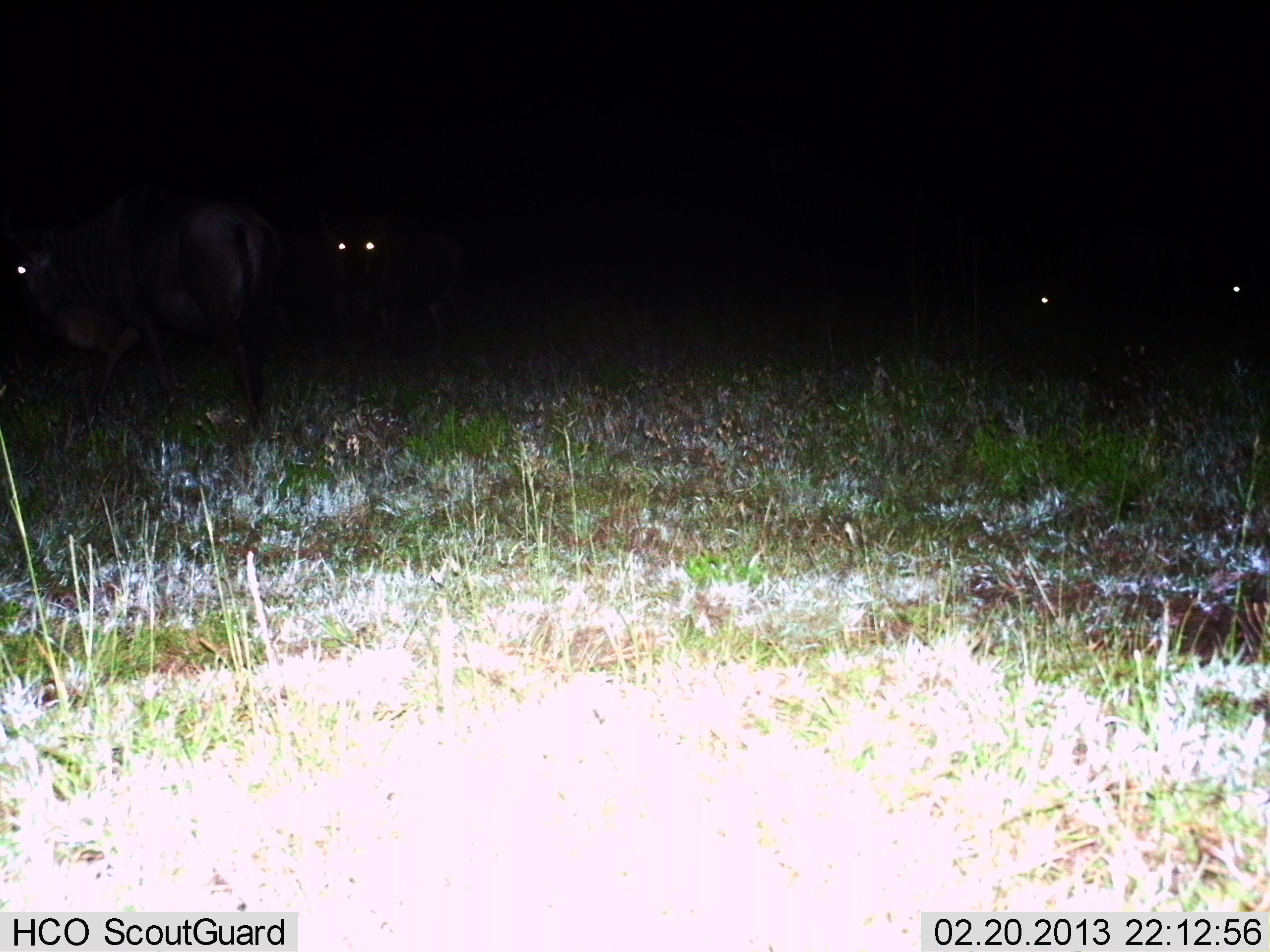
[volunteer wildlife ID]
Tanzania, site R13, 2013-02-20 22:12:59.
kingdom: Animalia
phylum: Chordata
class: Mammalia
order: Artiodactyla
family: Bovidae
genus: Connochaetes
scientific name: Connochaetes taurinus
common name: blue wildebeest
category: wildebeest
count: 4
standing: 75%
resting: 0%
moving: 31%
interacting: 0%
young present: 0%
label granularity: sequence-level